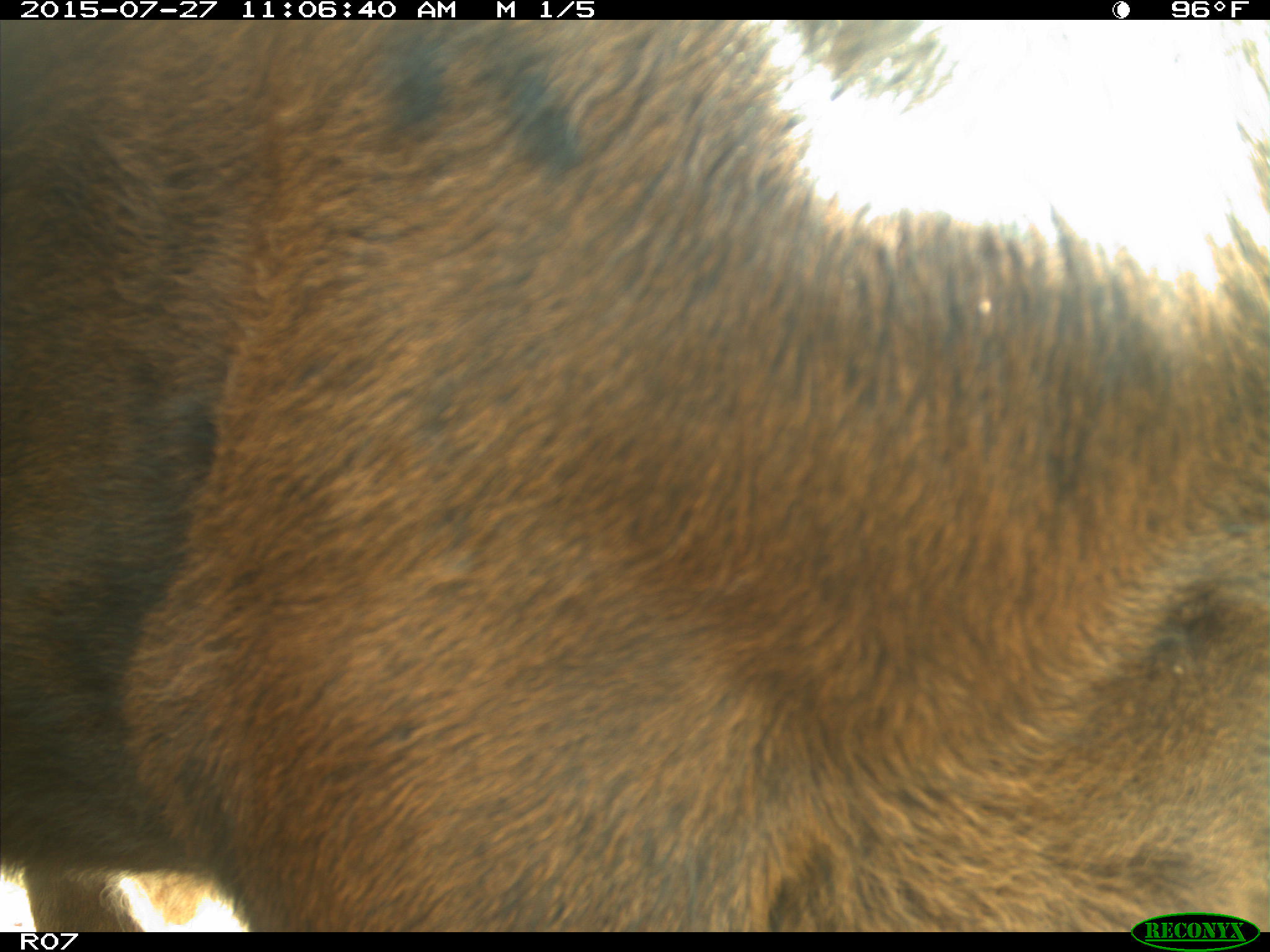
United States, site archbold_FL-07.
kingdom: Animalia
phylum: Chordata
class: Mammalia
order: Artiodactyla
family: Bovidae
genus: Bos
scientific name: Bos taurus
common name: domestic cow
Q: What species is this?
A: Bos taurus (domestic cow).